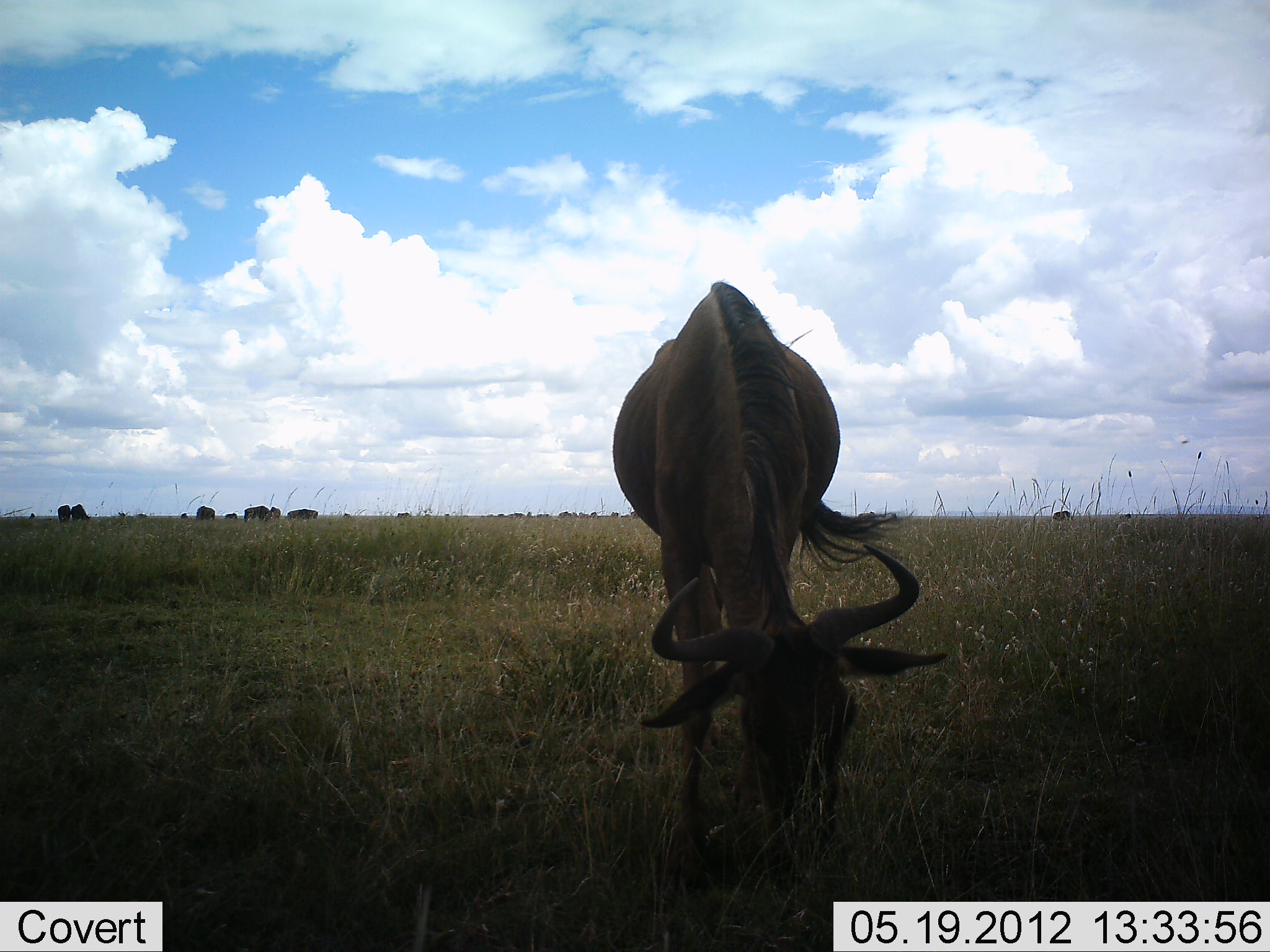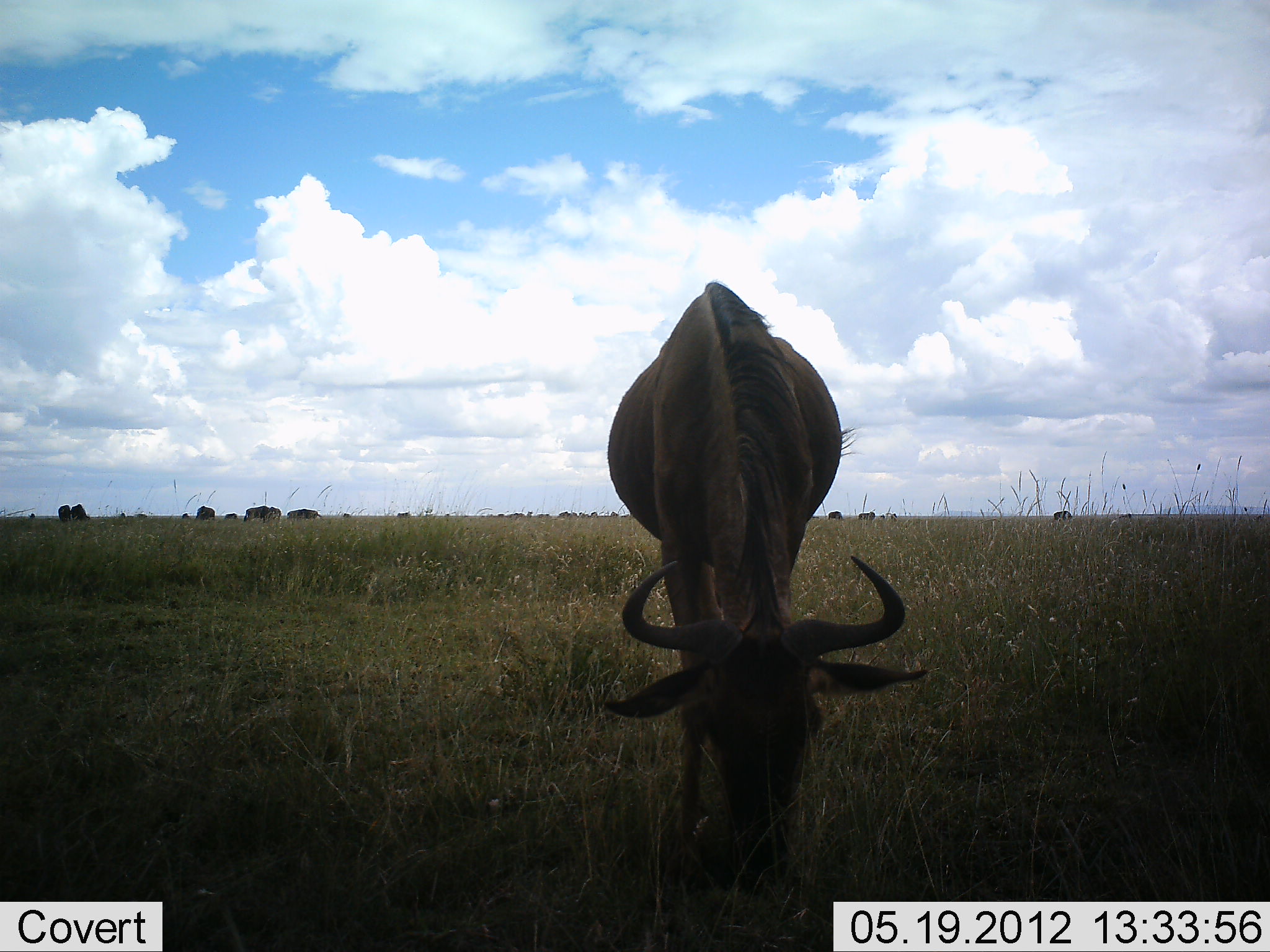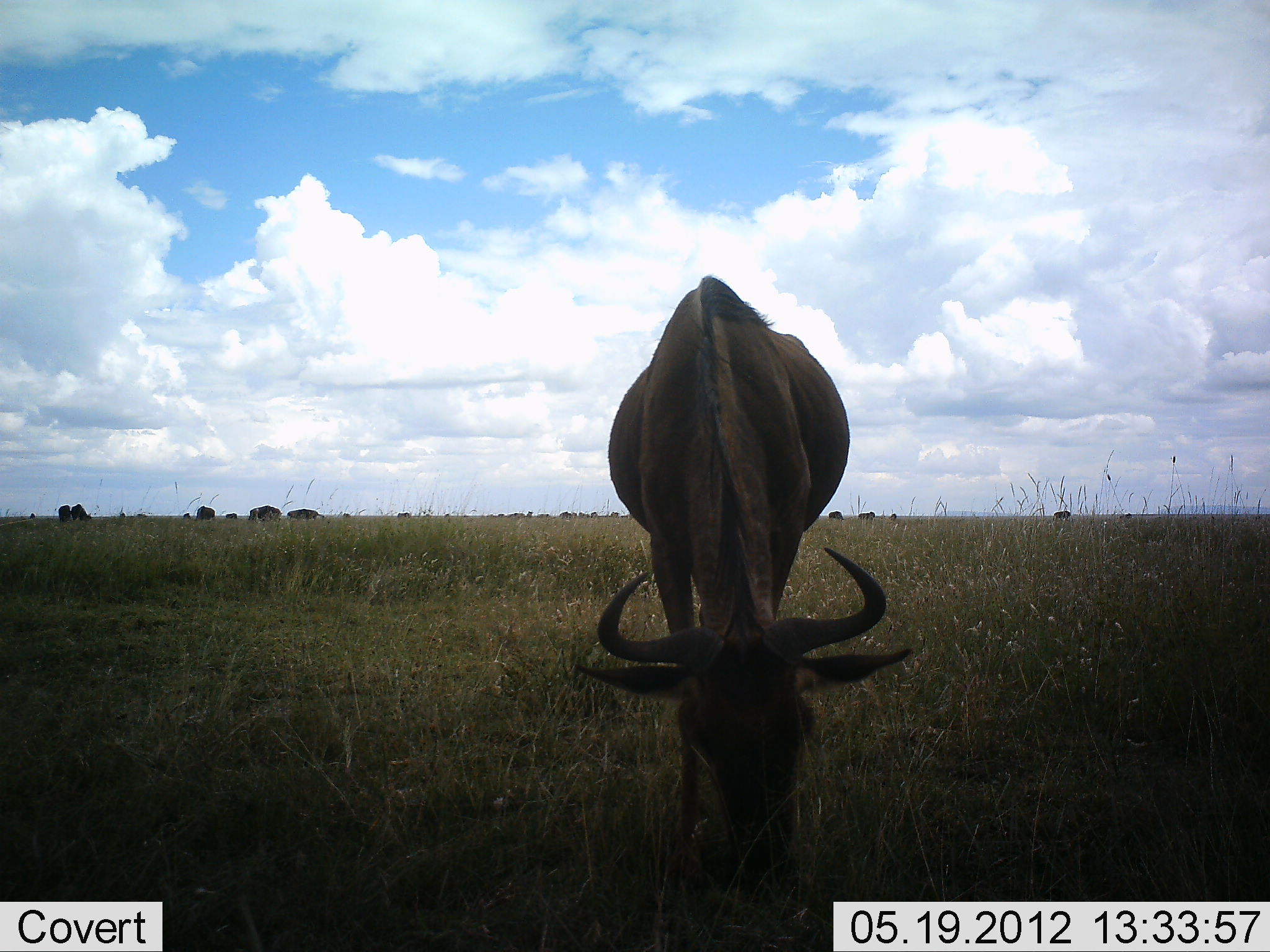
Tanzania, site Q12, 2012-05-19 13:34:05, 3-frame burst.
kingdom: Animalia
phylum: Chordata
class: Mammalia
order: Artiodactyla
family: Bovidae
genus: Connochaetes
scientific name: Connochaetes taurinus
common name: blue wildebeest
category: wildebeest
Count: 1.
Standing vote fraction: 36%.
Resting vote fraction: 0%.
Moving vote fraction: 18%.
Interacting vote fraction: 0%.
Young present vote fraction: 0%.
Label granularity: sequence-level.